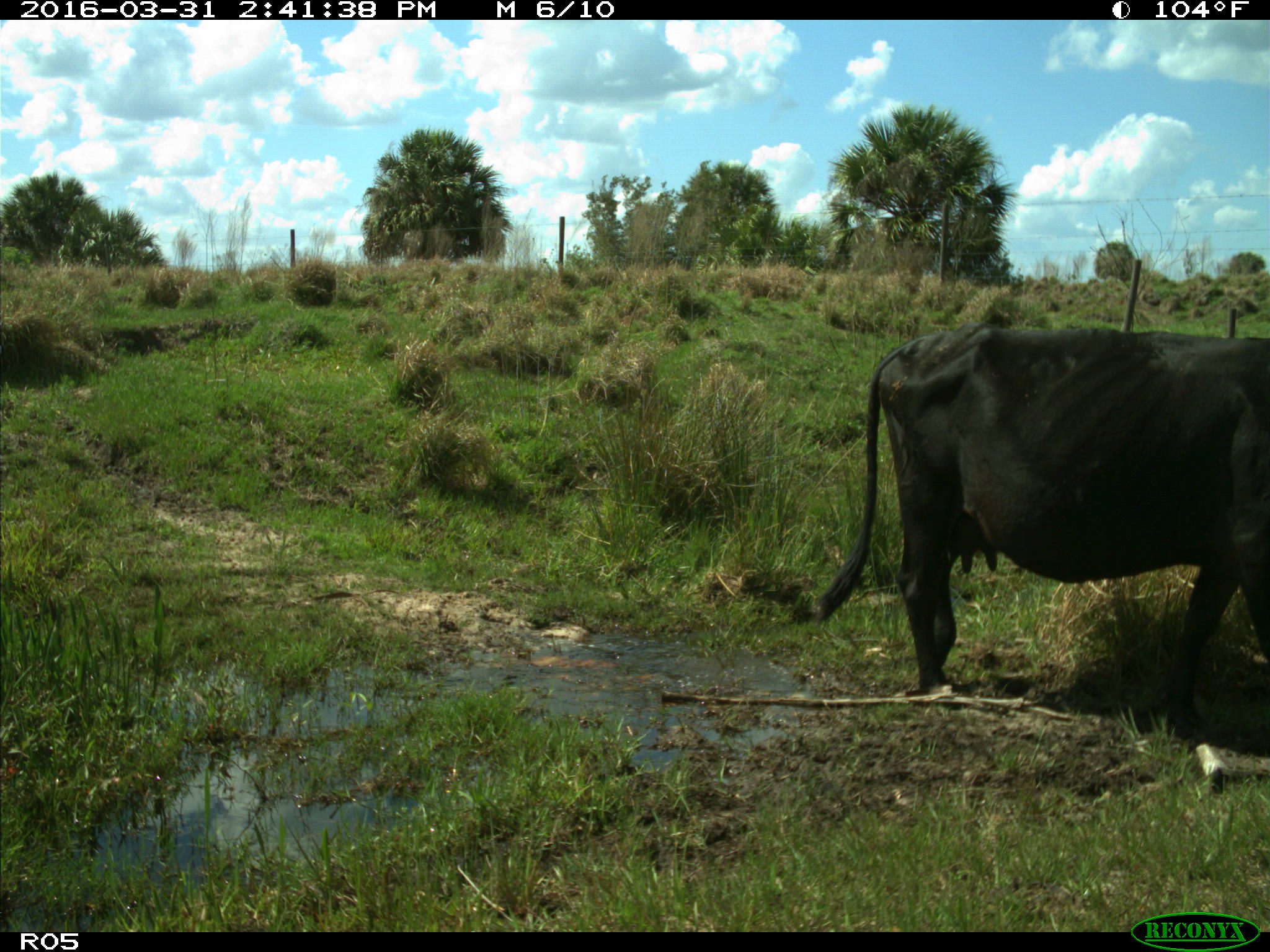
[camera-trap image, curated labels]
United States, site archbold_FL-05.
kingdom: Animalia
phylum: Chordata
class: Mammalia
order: Artiodactyla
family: Bovidae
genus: Bos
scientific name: Bos taurus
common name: domestic cow